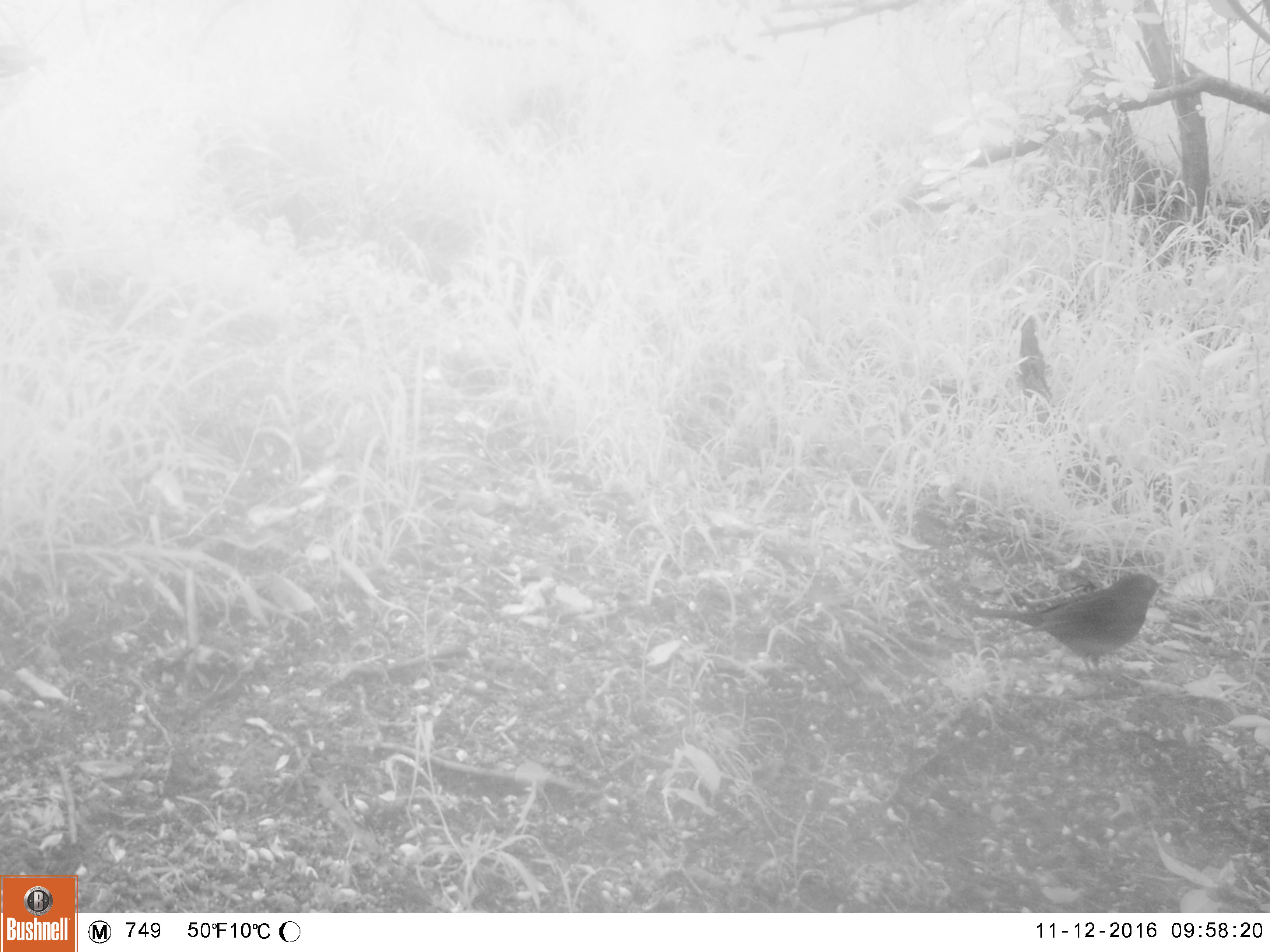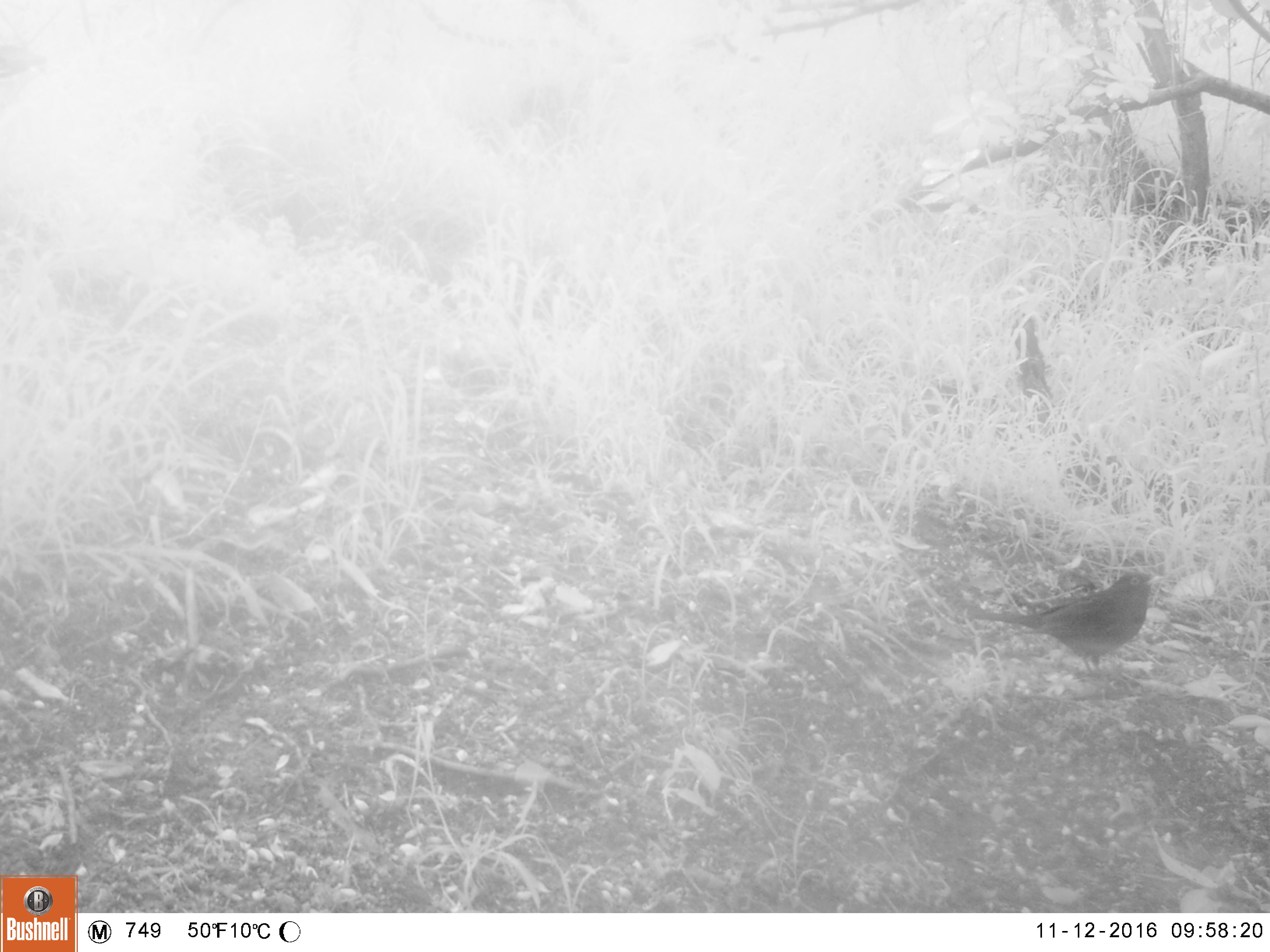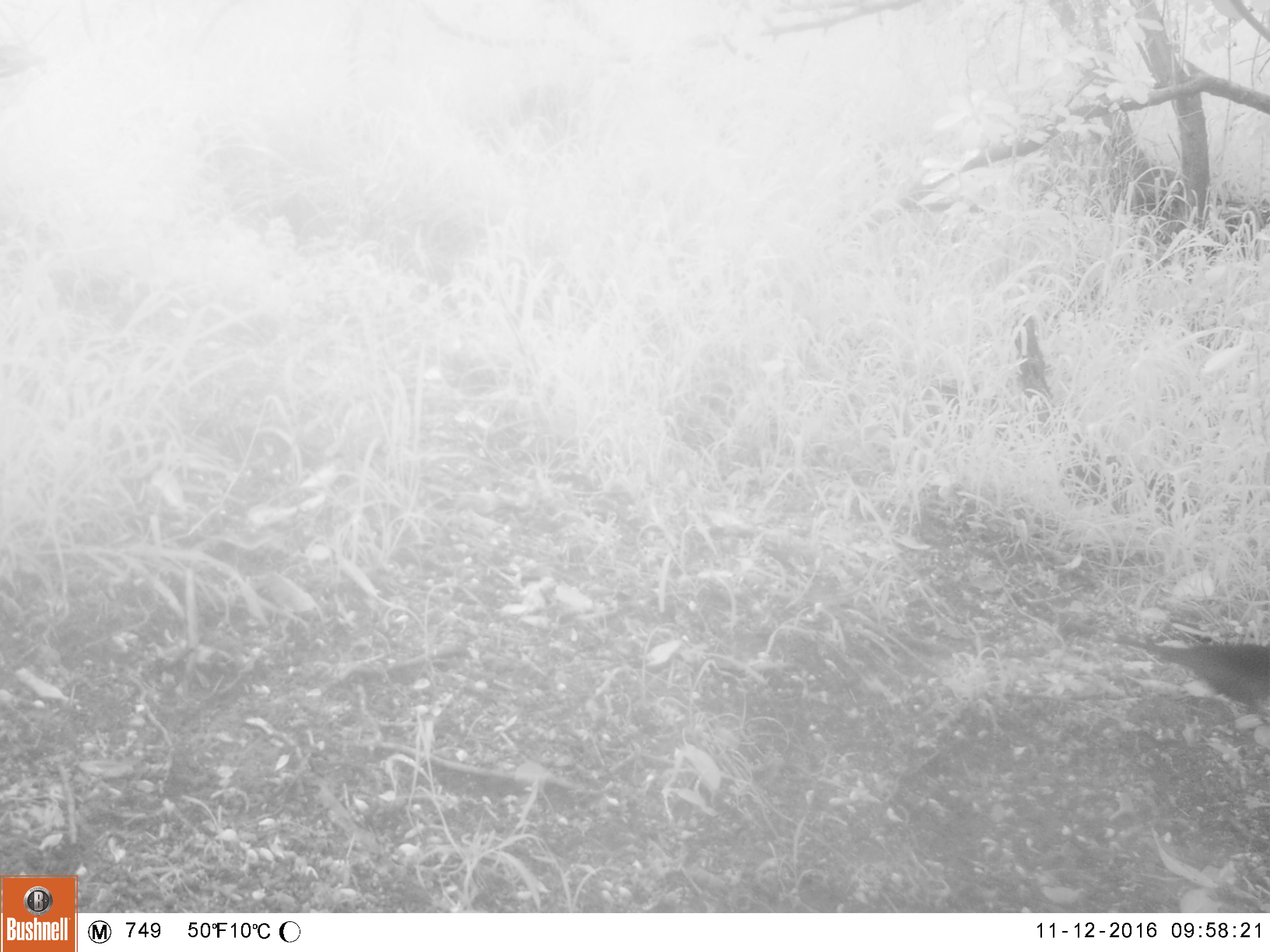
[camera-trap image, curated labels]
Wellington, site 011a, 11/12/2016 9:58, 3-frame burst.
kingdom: Animalia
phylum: Chordata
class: Aves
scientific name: Aves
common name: bird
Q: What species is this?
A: Bird (Aves).